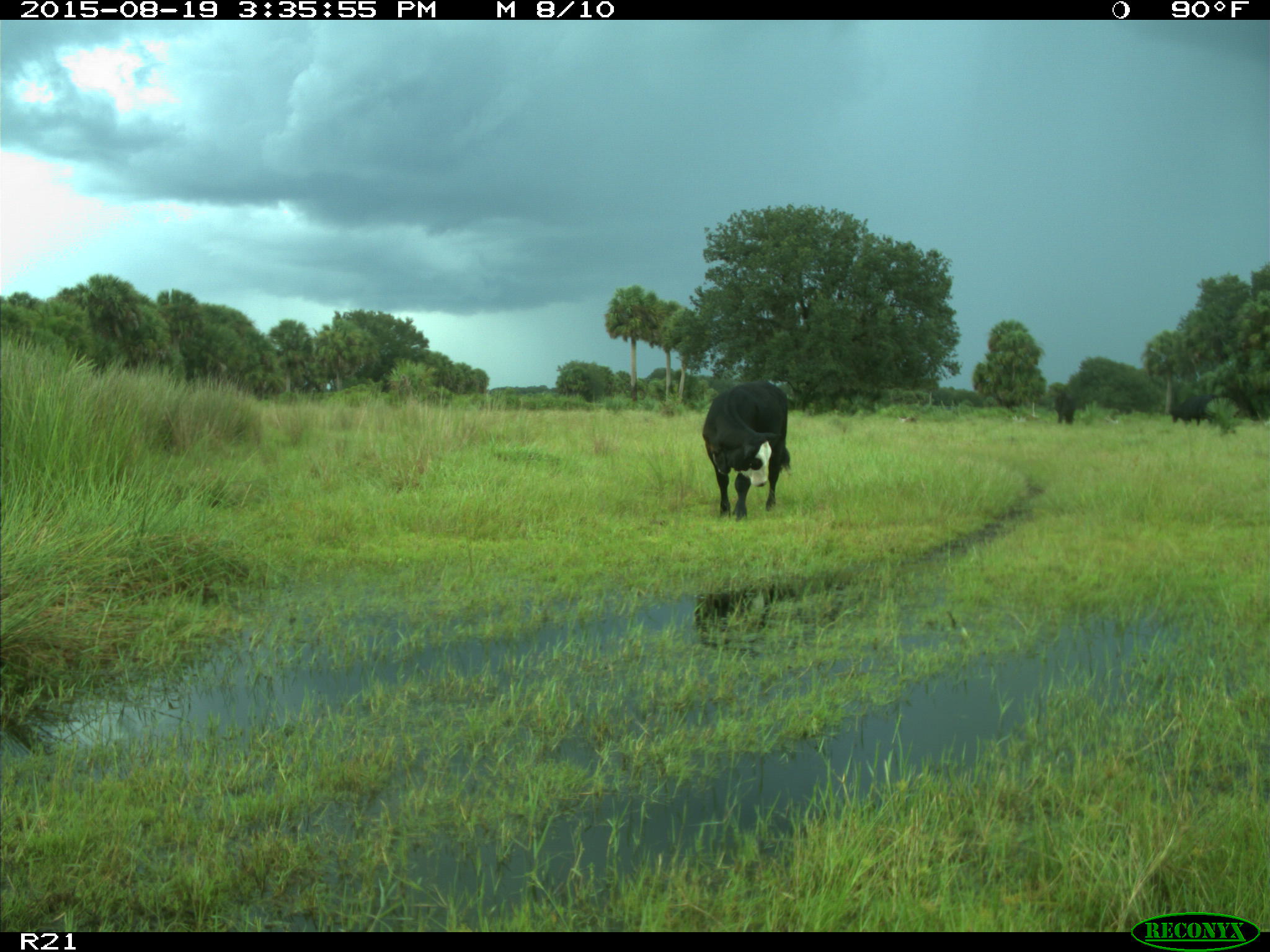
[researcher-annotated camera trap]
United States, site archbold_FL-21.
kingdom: Animalia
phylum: Chordata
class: Mammalia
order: Artiodactyla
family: Bovidae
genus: Bos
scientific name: Bos taurus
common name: domestic cow